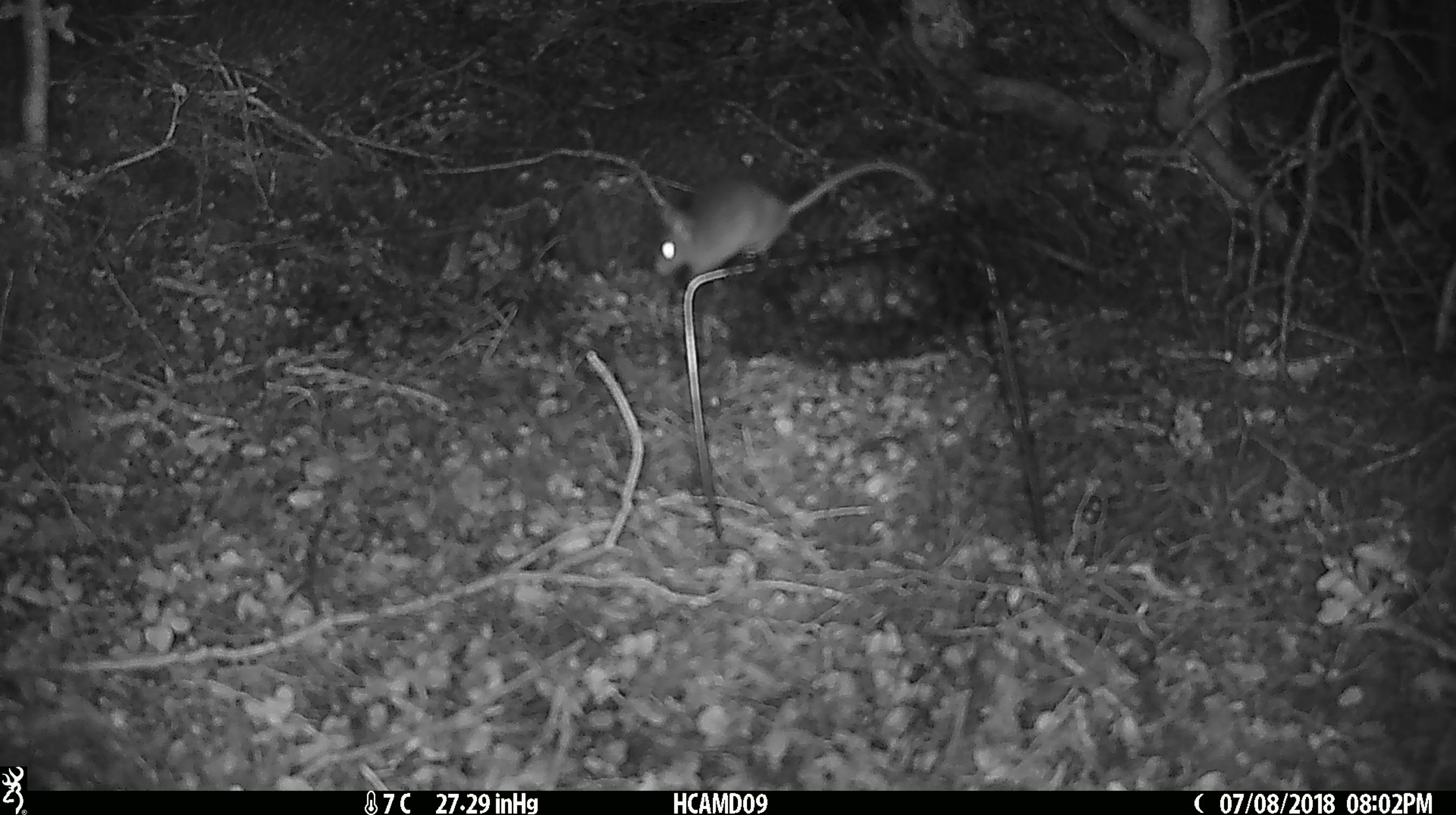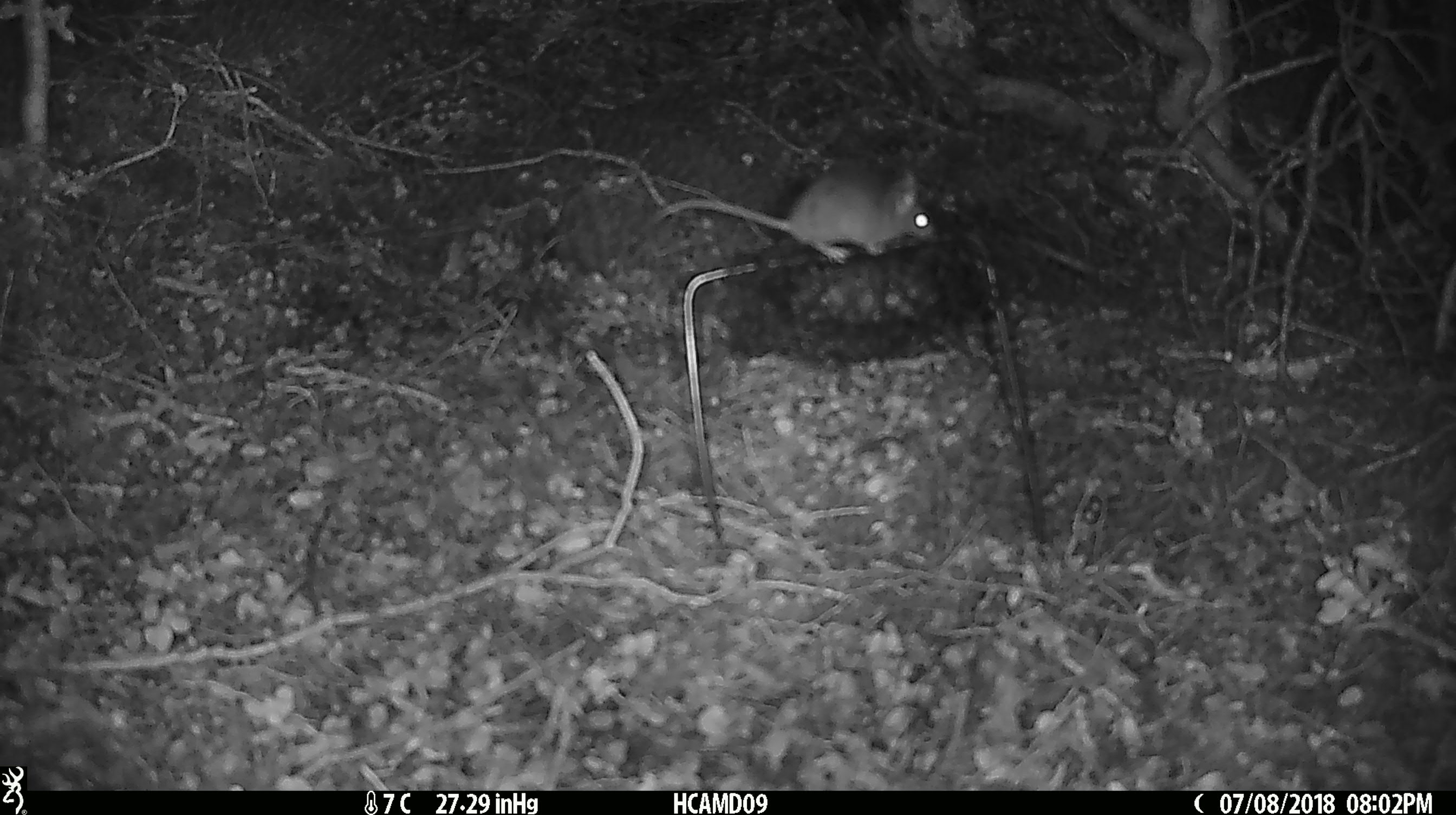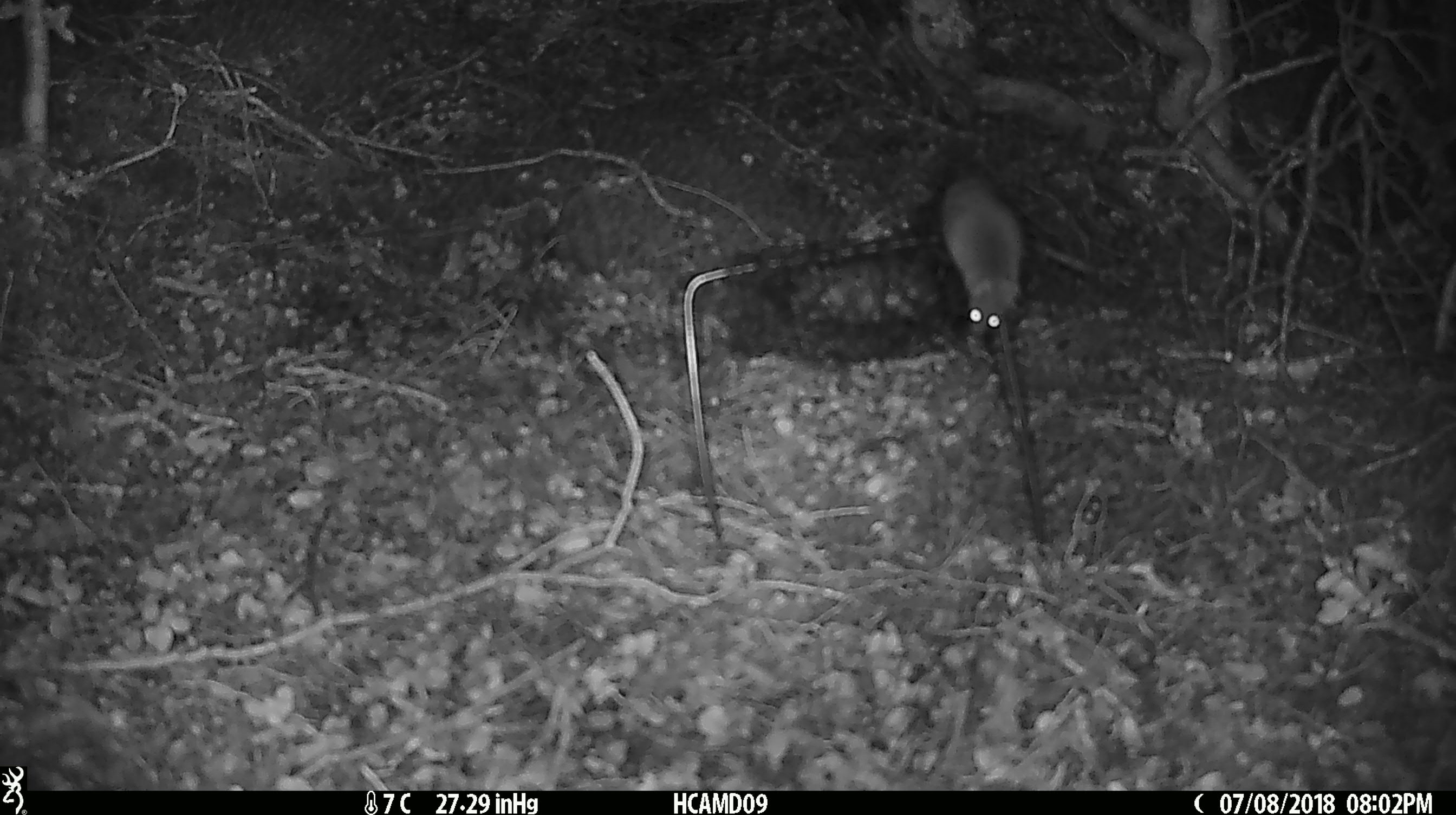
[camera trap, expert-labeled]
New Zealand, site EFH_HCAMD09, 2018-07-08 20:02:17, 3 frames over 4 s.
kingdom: Animalia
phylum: Chordata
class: Mammalia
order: Rodentia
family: Muridae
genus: Mus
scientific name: Mus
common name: mouse